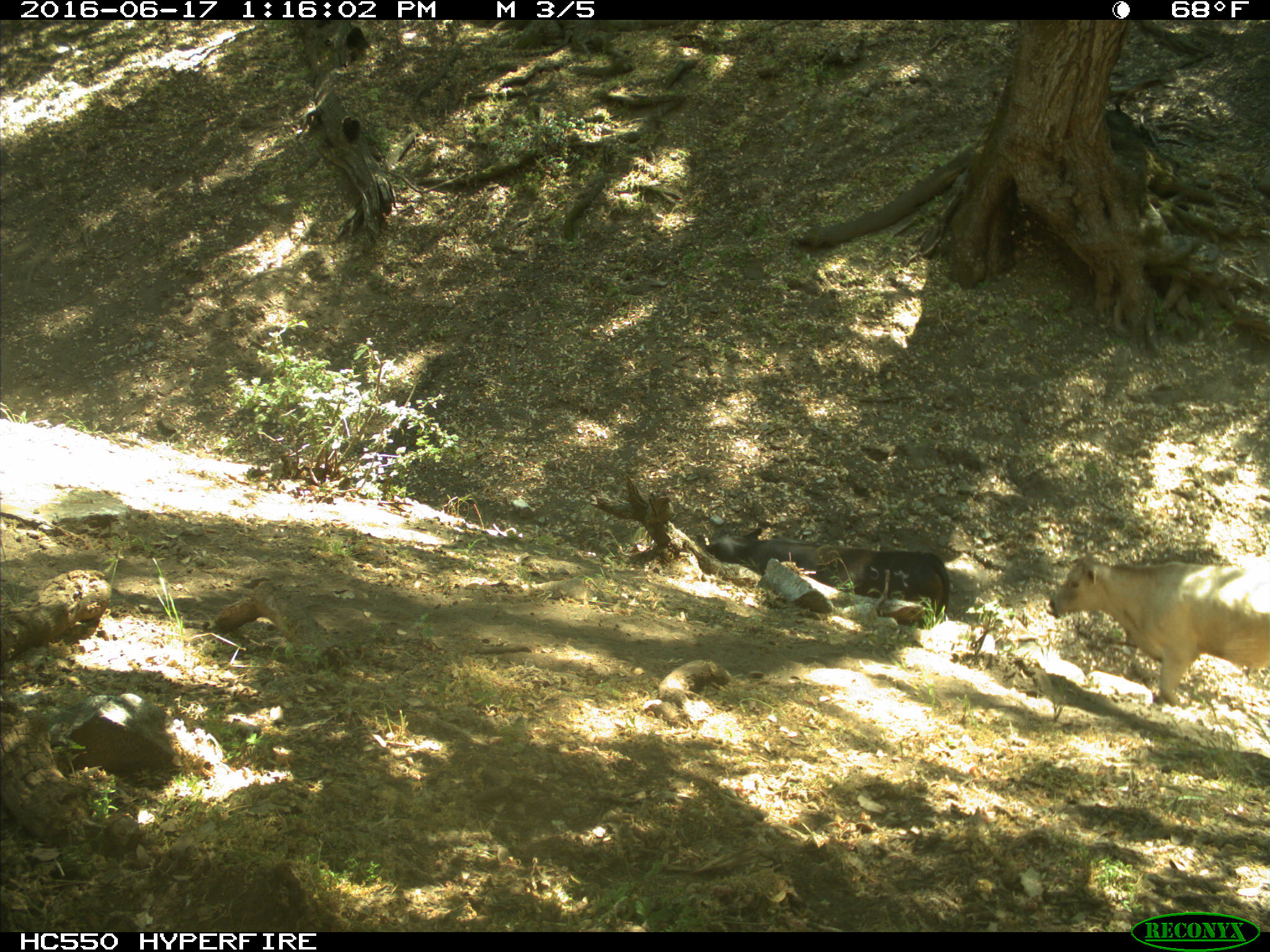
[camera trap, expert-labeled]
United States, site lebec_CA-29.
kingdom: Animalia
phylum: Chordata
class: Mammalia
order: Artiodactyla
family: Bovidae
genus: Bos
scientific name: Bos taurus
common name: domestic cow